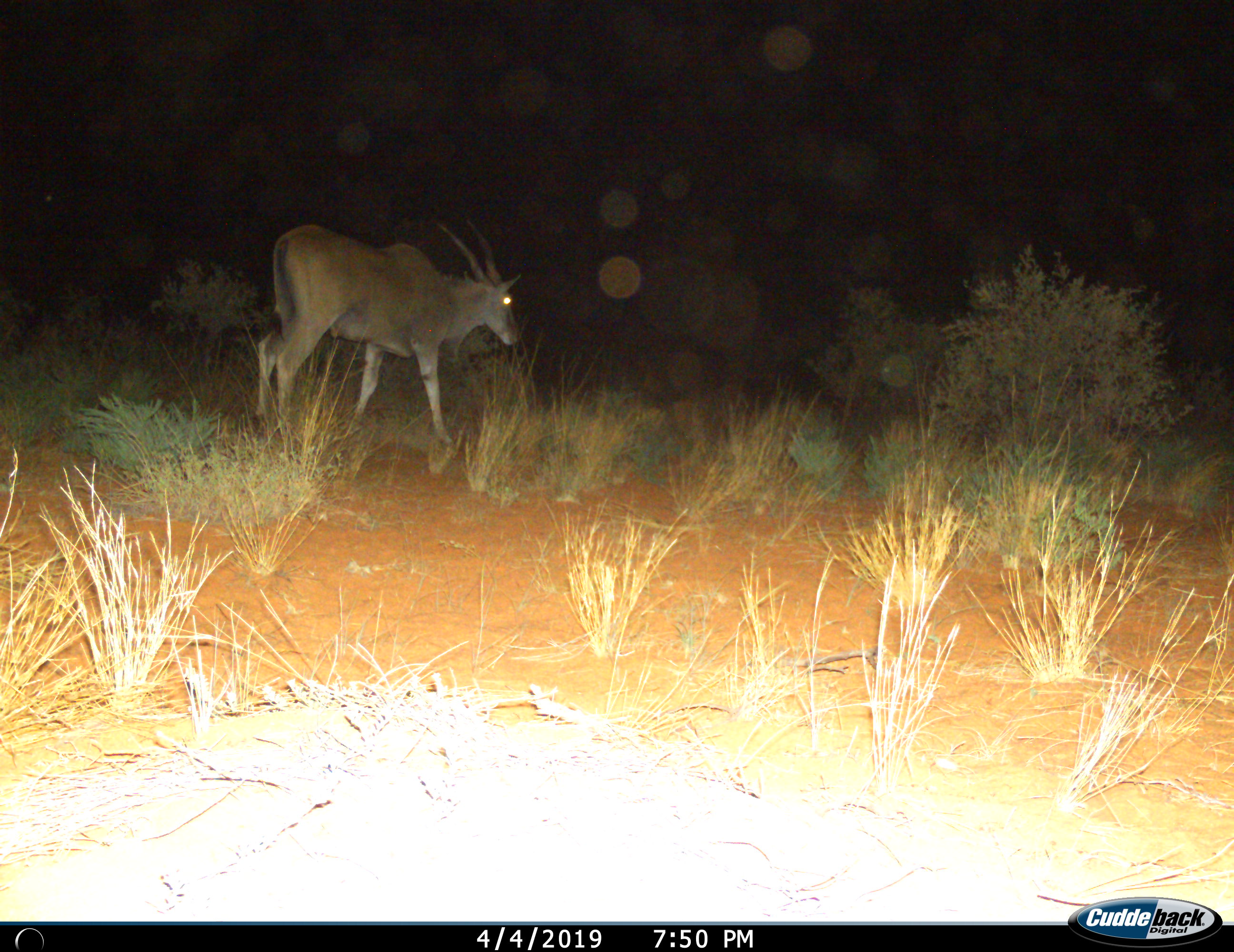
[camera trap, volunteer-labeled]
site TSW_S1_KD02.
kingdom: Animalia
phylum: Chordata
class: Mammalia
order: Artiodactyla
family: Bovidae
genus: Tragelaphus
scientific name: Tragelaphus oryx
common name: eland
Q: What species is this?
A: Eland (Tragelaphus oryx).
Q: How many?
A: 1.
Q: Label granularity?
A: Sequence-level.